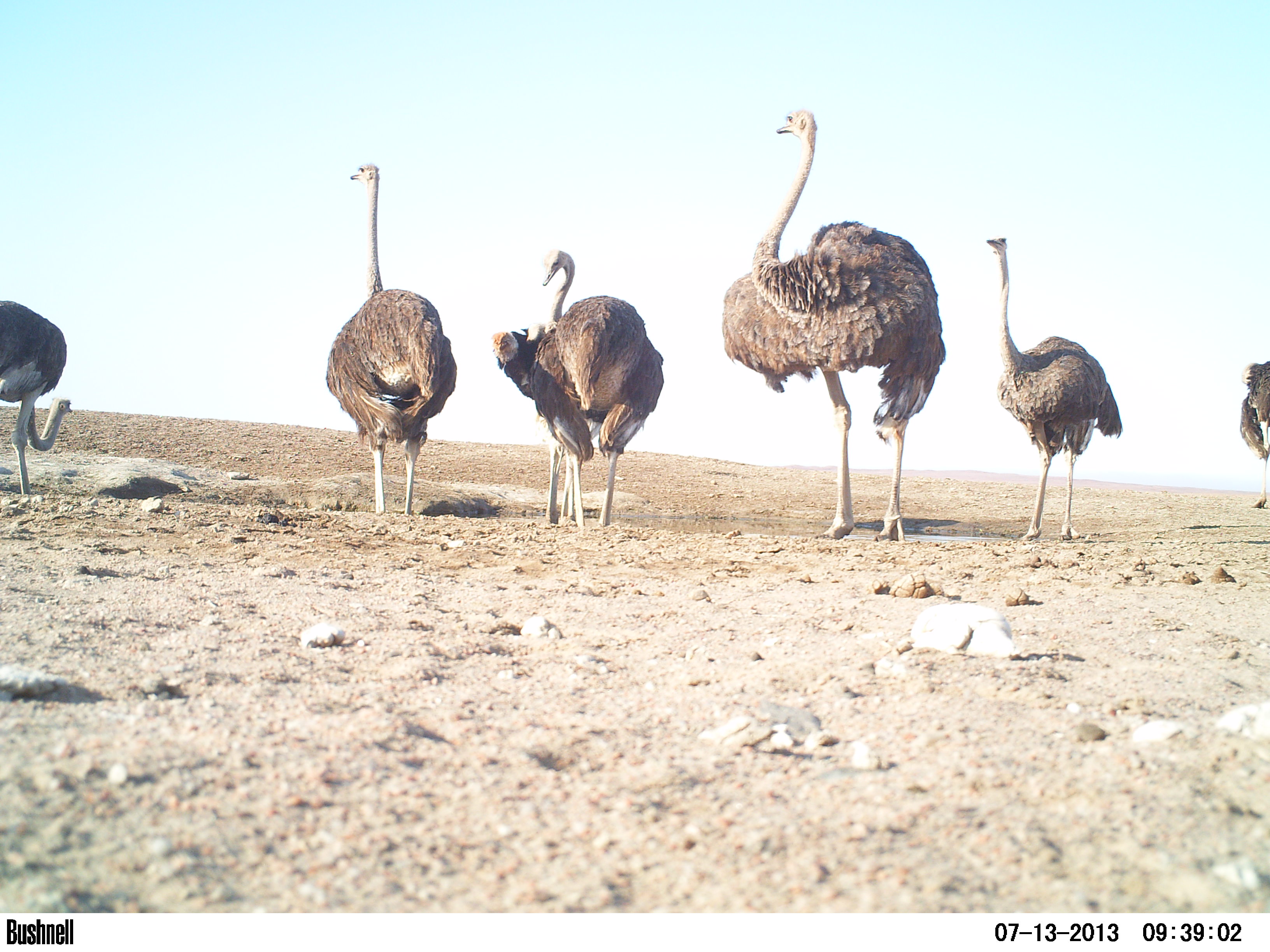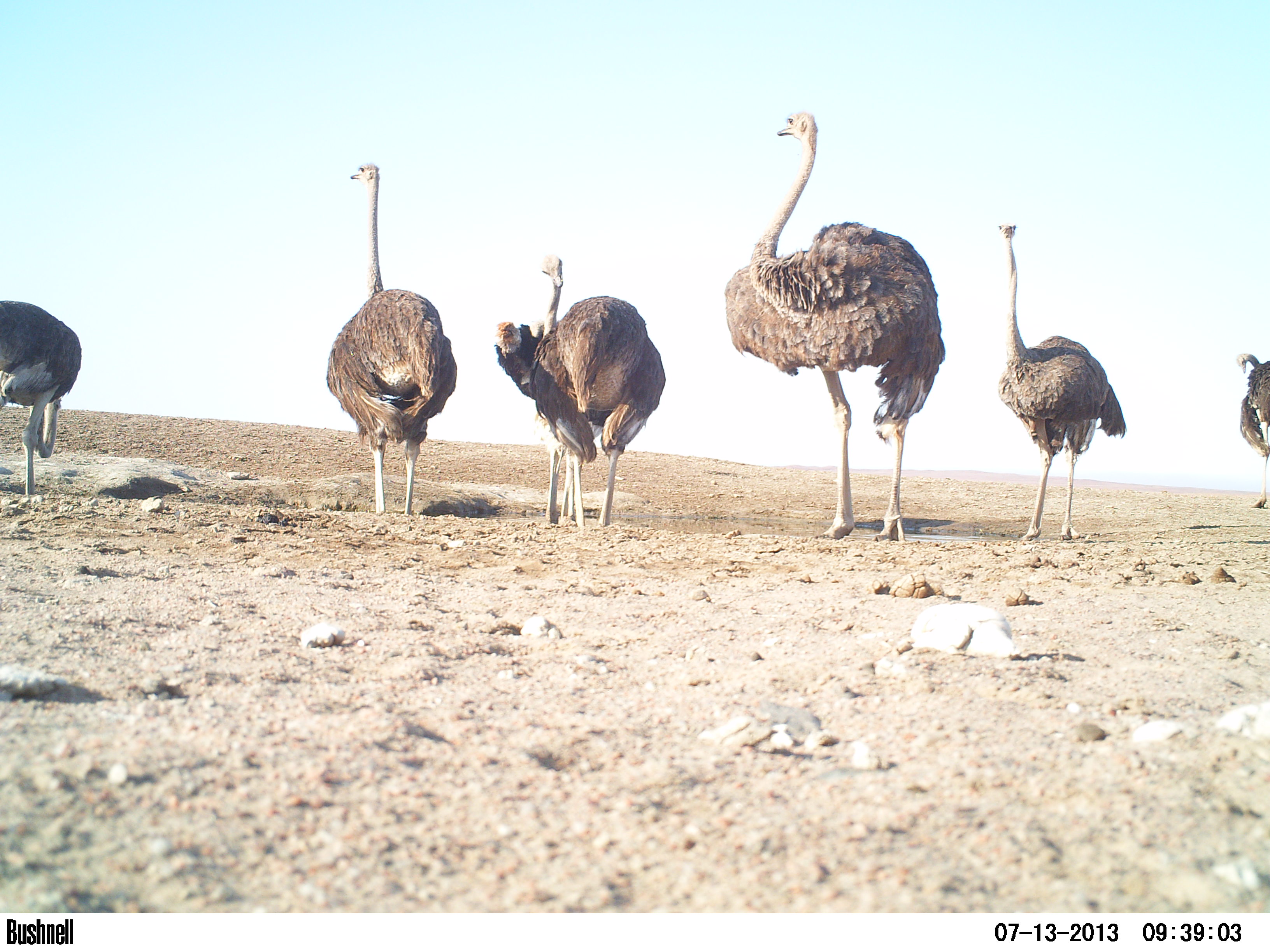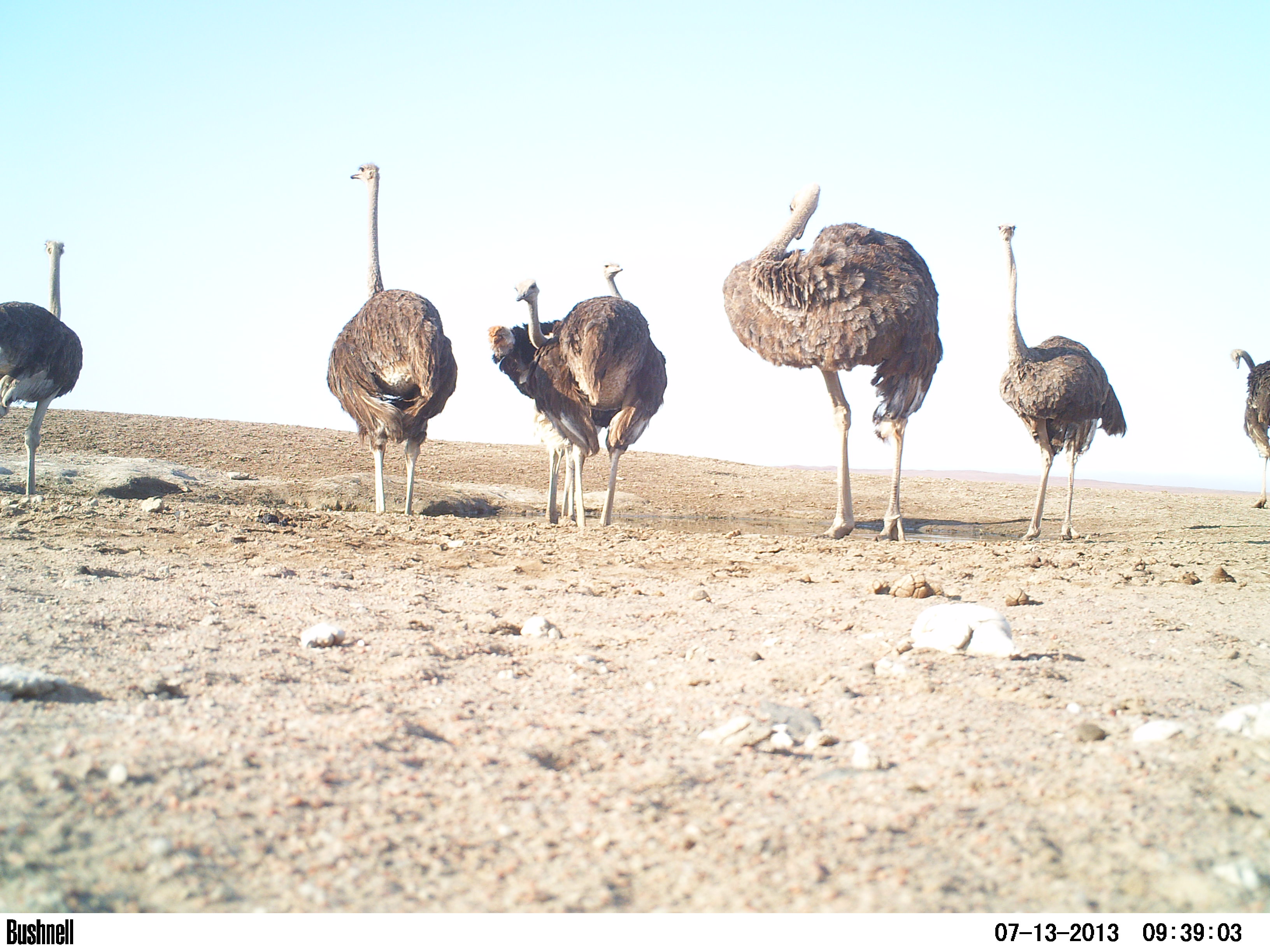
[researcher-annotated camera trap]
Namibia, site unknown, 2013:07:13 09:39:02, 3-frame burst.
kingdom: Animalia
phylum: Chordata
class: Aves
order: Struthioniformes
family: Struthionidae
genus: Struthio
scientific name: Struthio camelus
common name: common ostrich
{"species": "Struthio camelus (common ostrich)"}